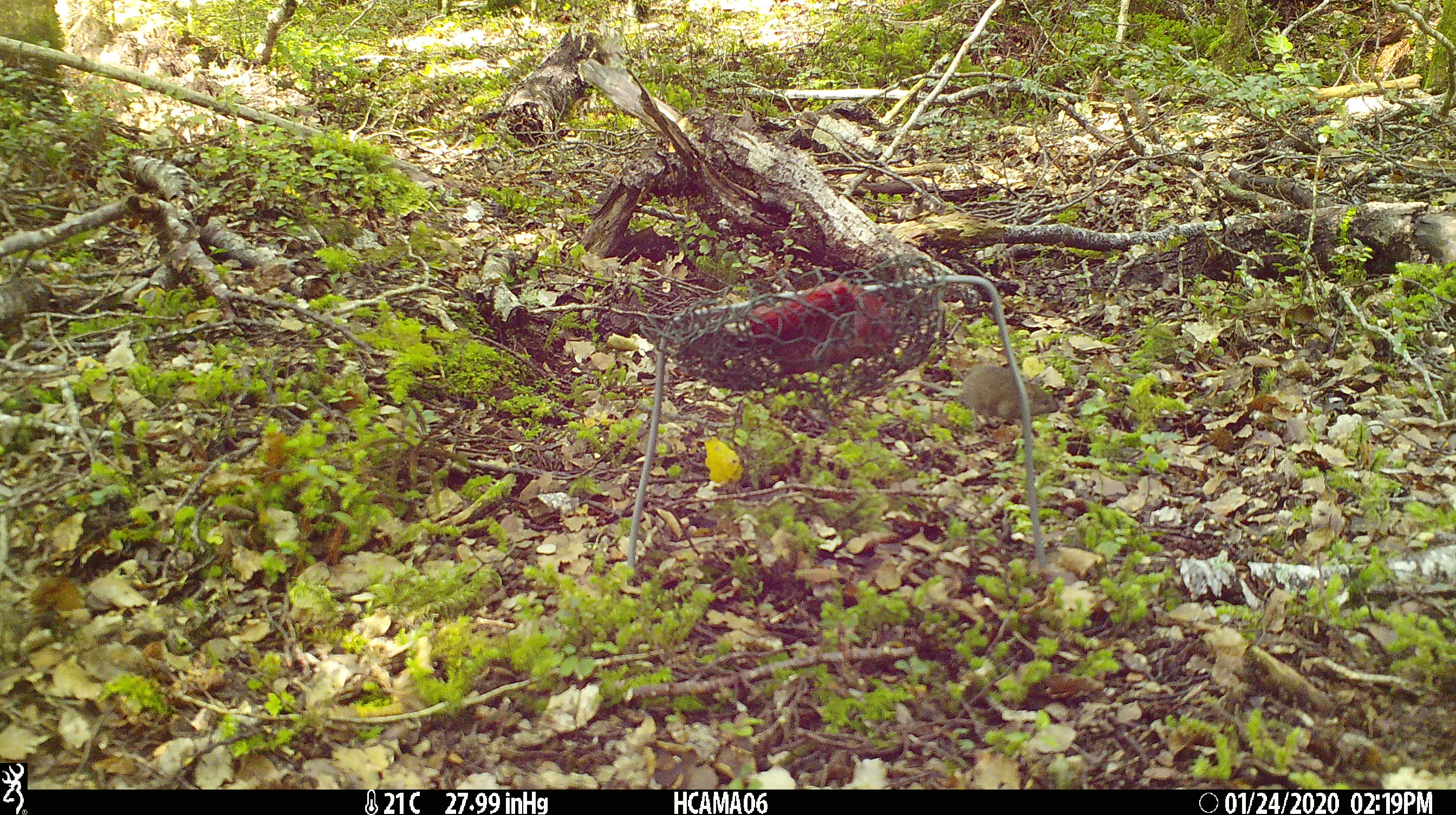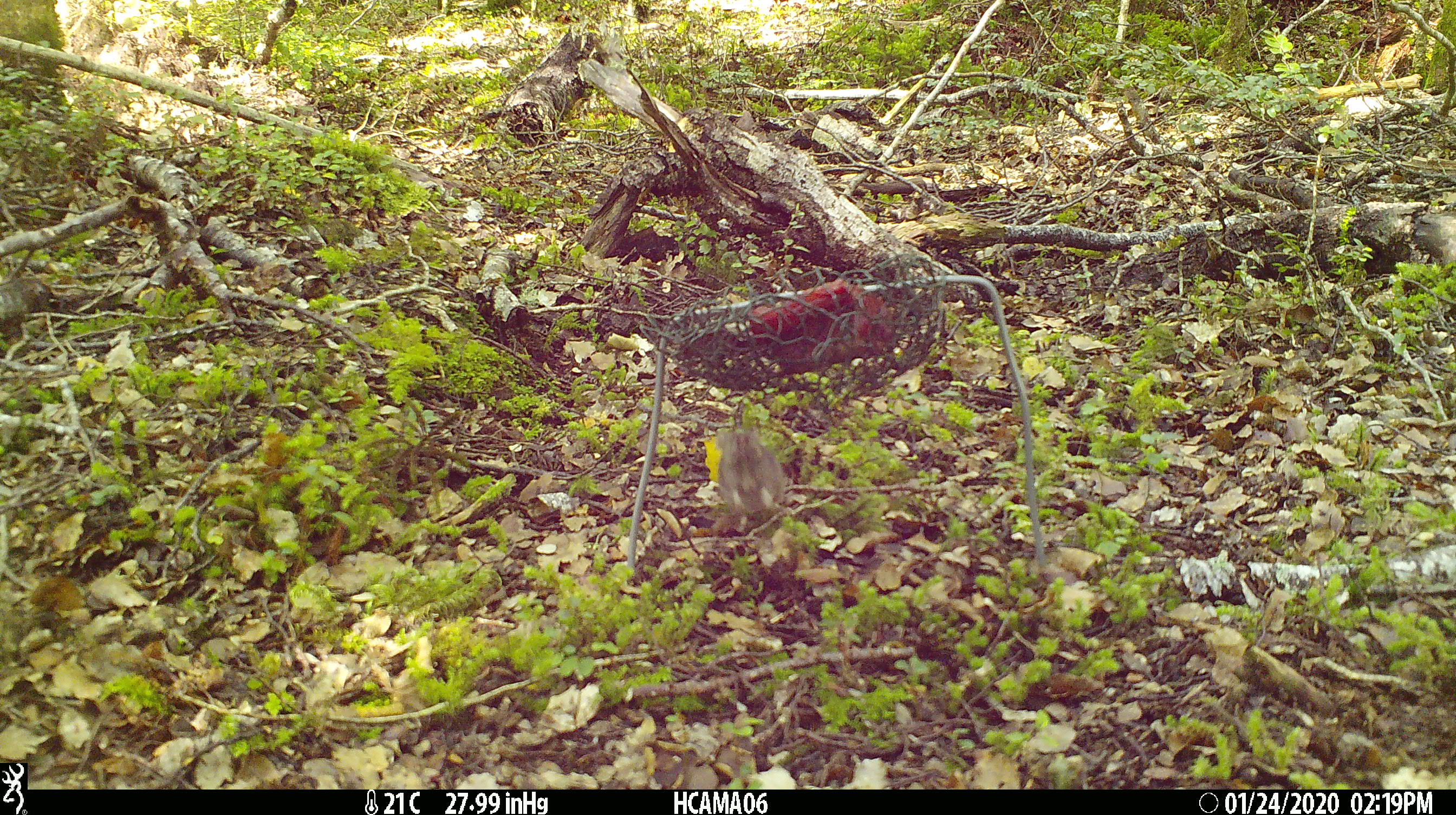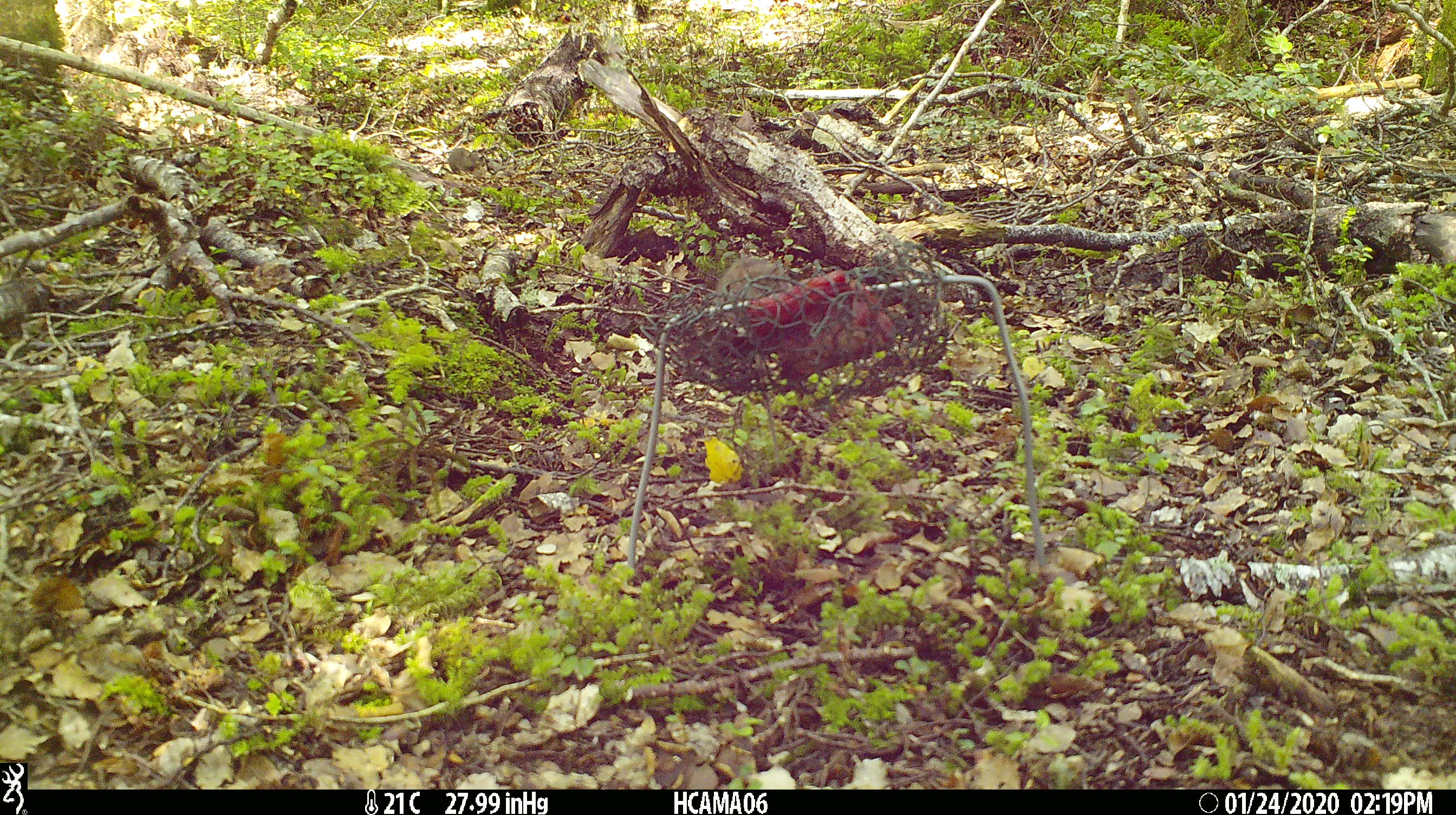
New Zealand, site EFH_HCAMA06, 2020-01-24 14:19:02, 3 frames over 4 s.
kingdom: Animalia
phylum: Chordata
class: Mammalia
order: Rodentia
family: Muridae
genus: Mus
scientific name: Mus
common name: mouse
Mouse (Mus).